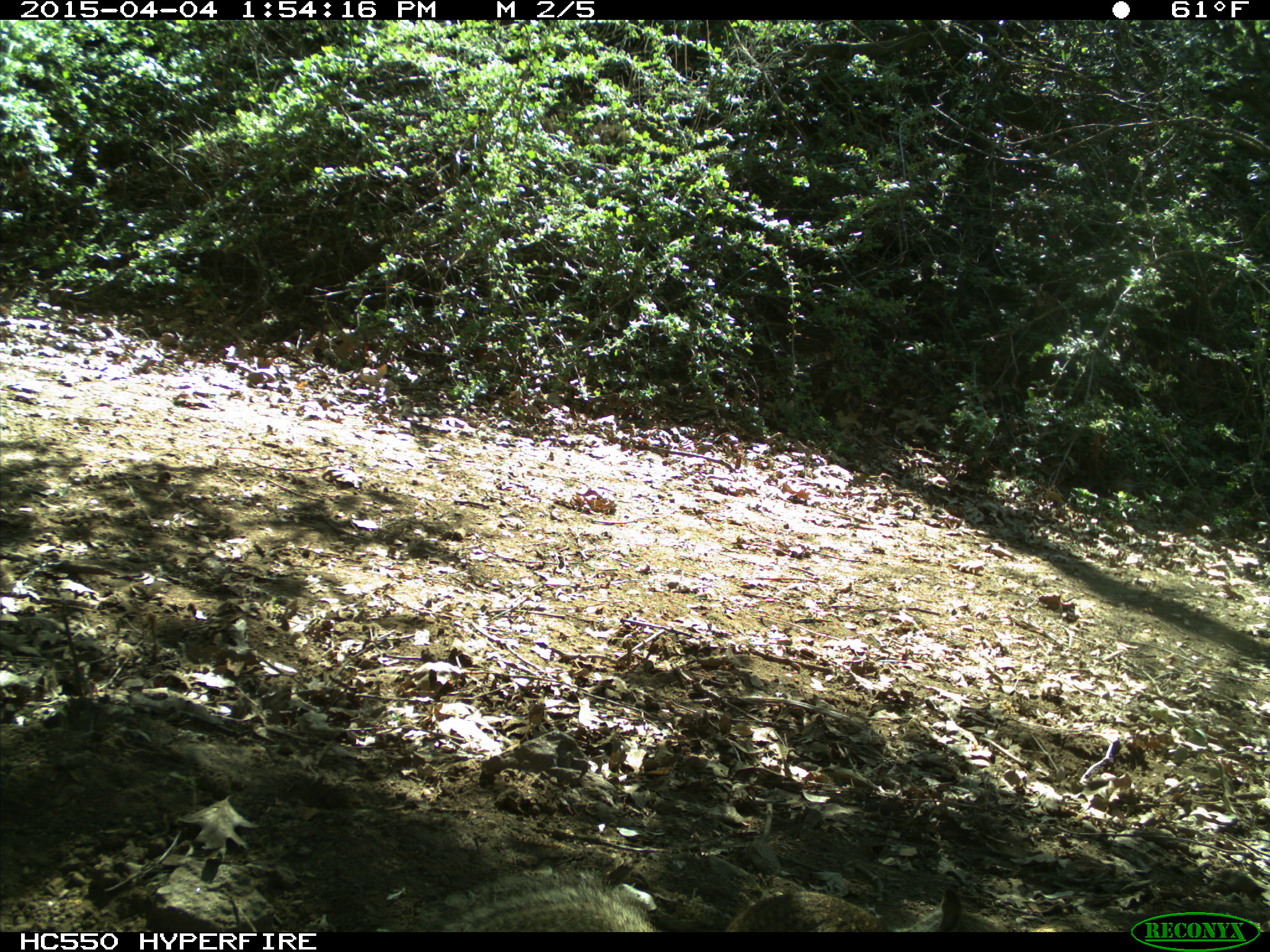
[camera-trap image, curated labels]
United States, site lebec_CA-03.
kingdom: Animalia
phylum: Chordata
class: Mammalia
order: Rodentia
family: Sciuridae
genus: Otospermophilus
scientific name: Otospermophilus beecheyi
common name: california ground squirrel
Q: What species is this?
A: Otospermophilus beecheyi (california ground squirrel).